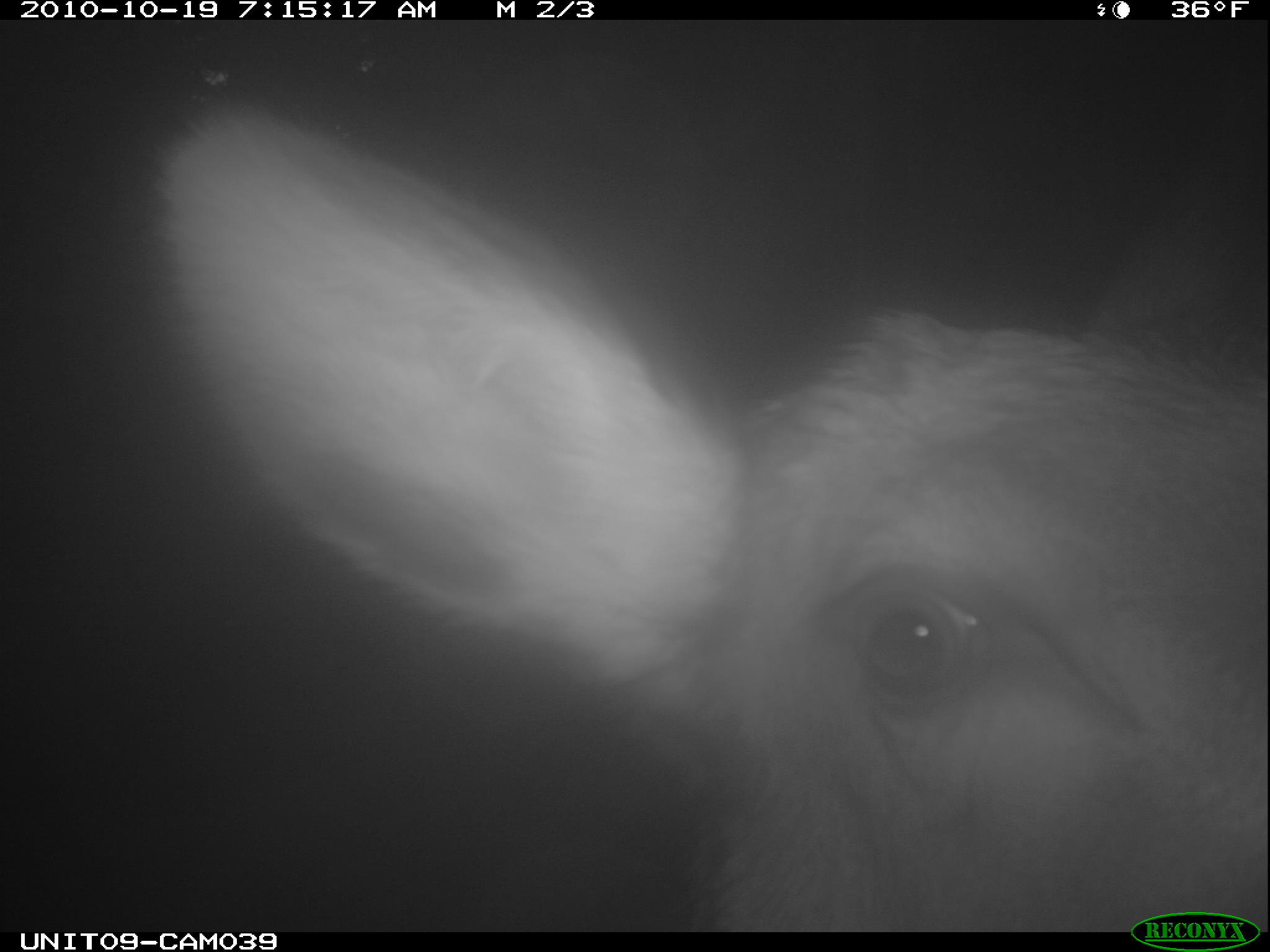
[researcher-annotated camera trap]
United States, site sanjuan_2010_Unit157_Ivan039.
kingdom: Animalia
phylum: Chordata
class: Mammalia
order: Artiodactyla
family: Cervidae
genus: Cervus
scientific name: Cervus elaphus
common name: red deer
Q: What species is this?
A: Cervus elaphus (red deer).